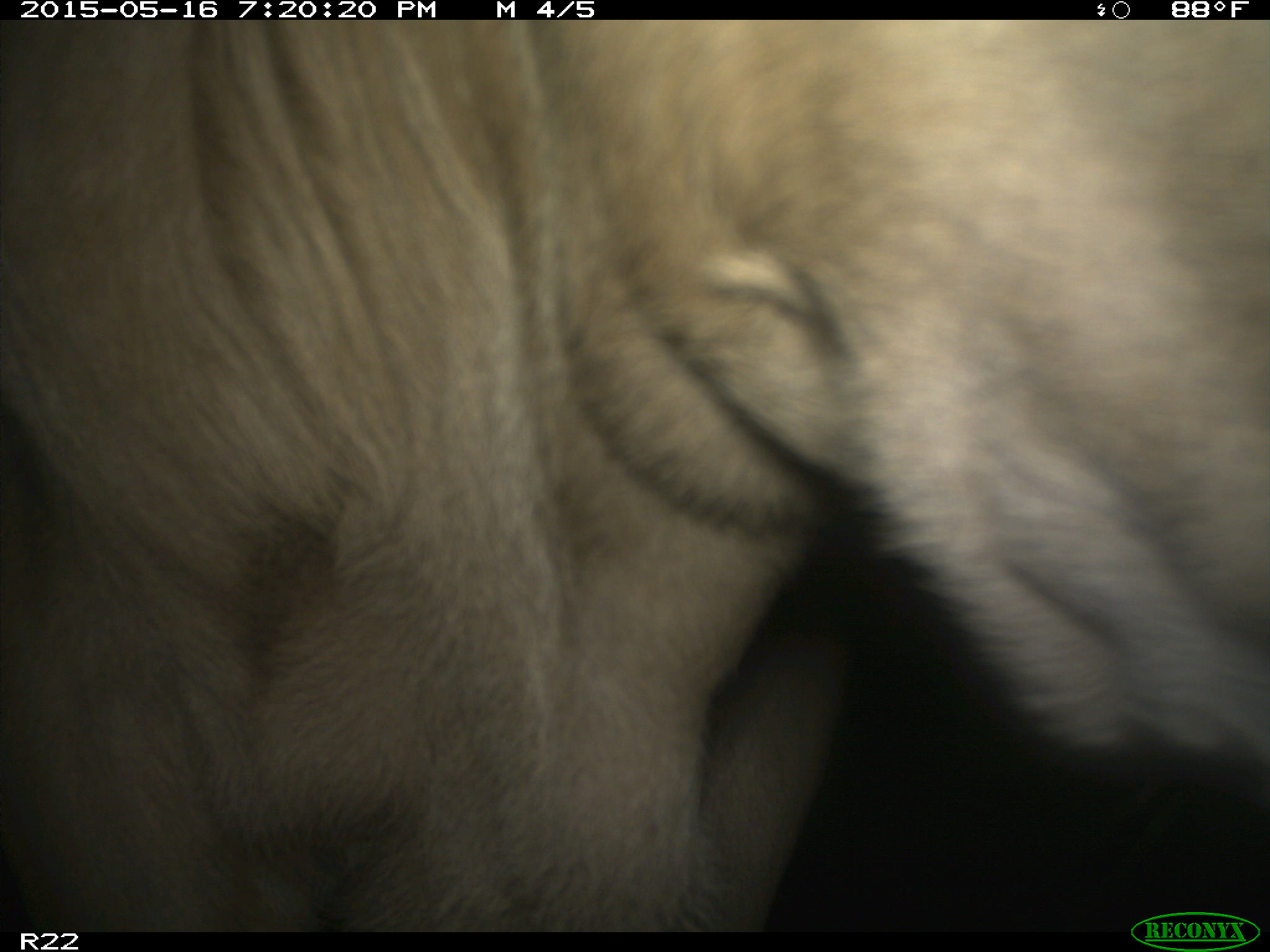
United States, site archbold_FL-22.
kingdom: Animalia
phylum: Chordata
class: Mammalia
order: Artiodactyla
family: Bovidae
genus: Bos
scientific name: Bos taurus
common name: domestic cow